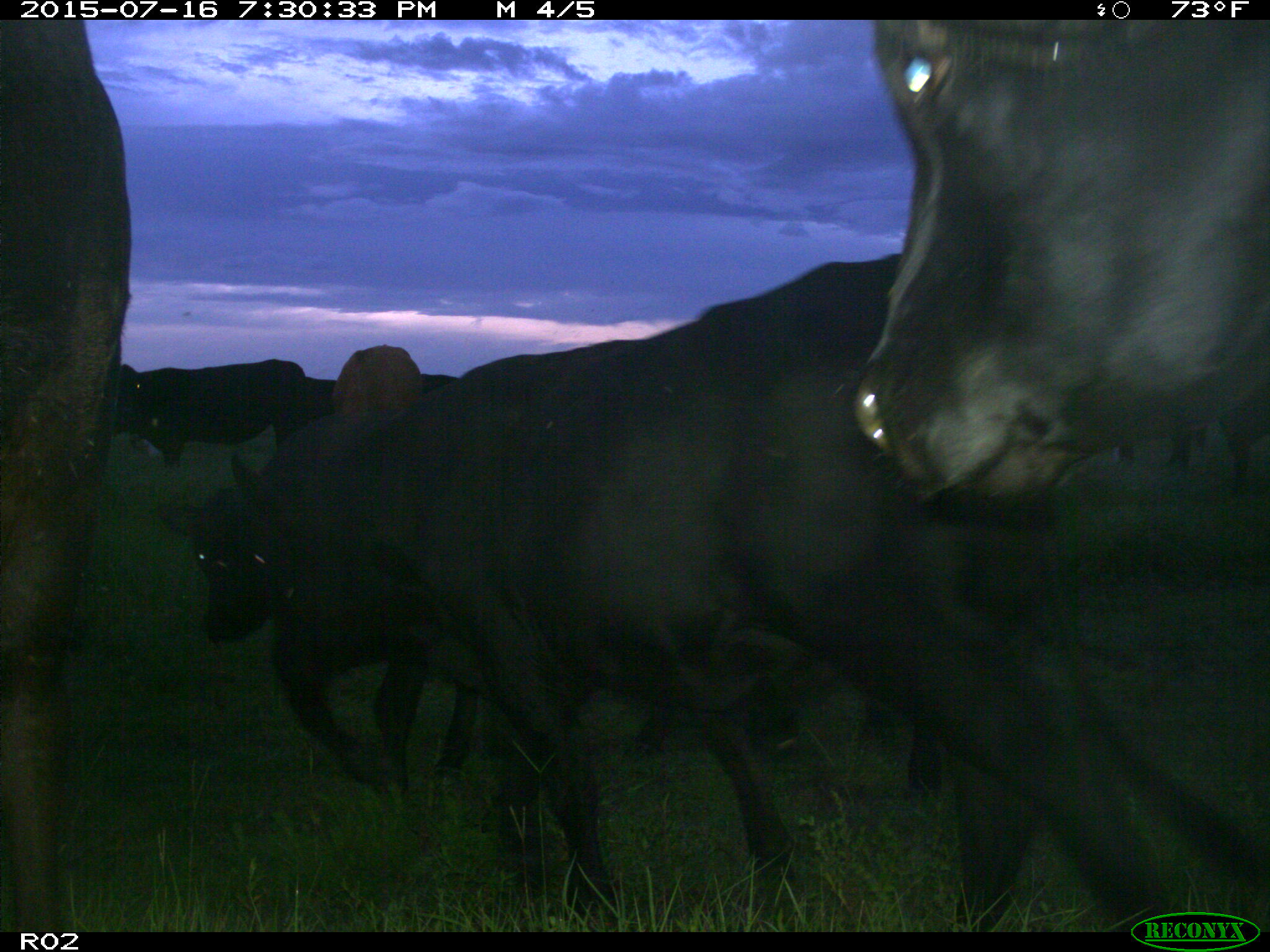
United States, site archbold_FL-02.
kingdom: Animalia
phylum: Chordata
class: Mammalia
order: Artiodactyla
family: Bovidae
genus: Bos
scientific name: Bos taurus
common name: domestic cow